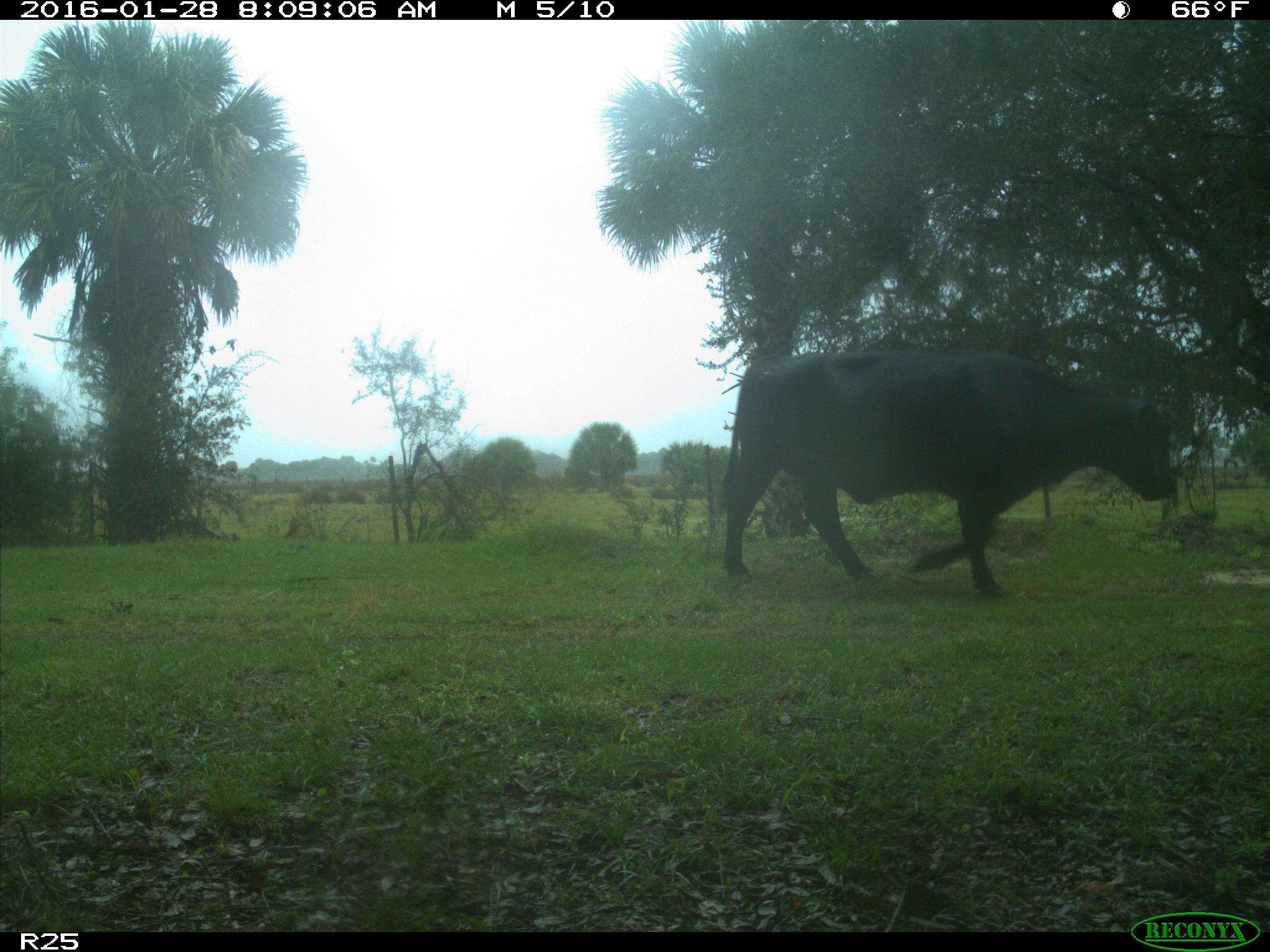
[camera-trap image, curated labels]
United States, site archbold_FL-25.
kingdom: Animalia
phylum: Chordata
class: Mammalia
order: Artiodactyla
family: Bovidae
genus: Bos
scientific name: Bos taurus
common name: domestic cow